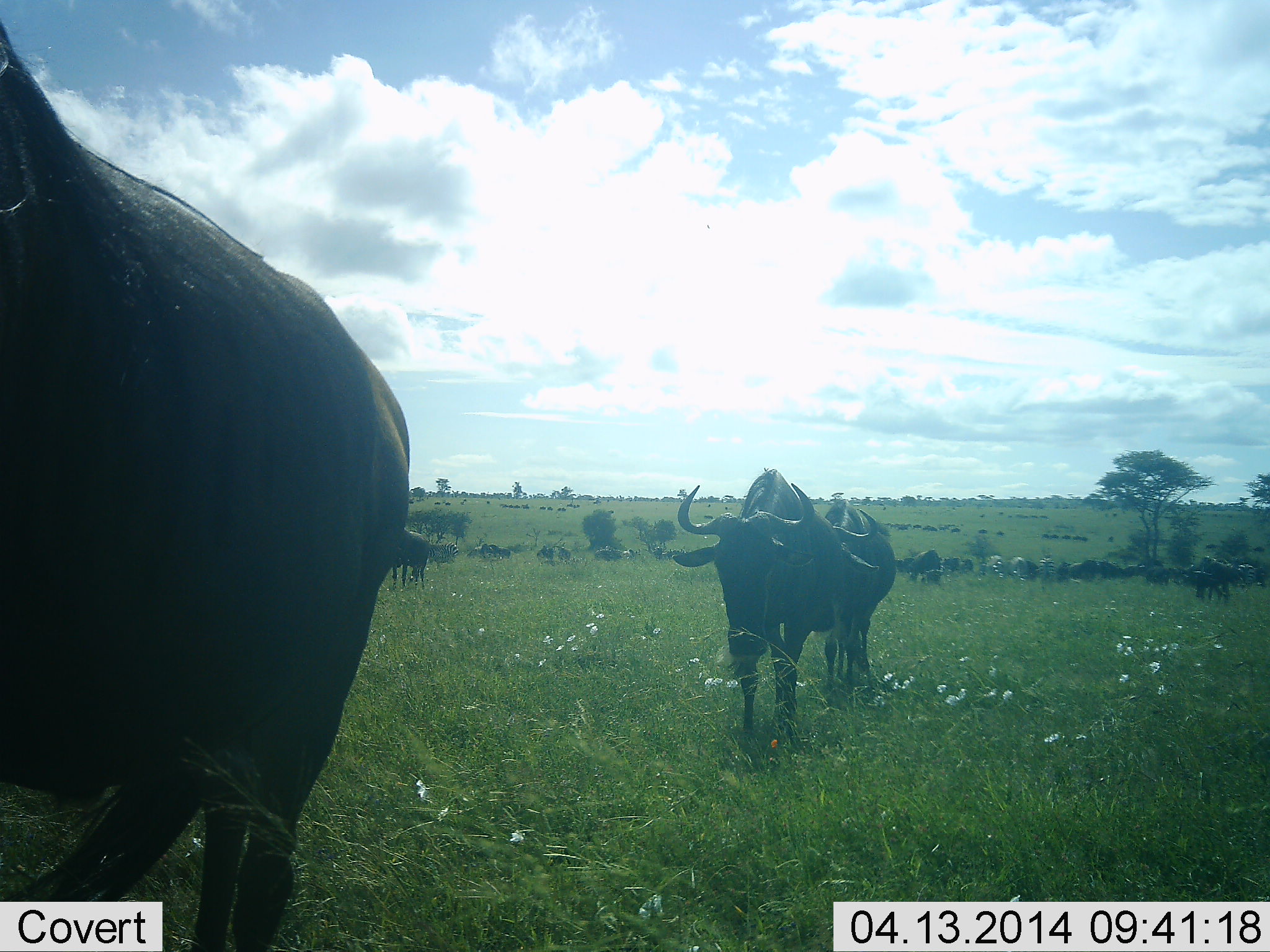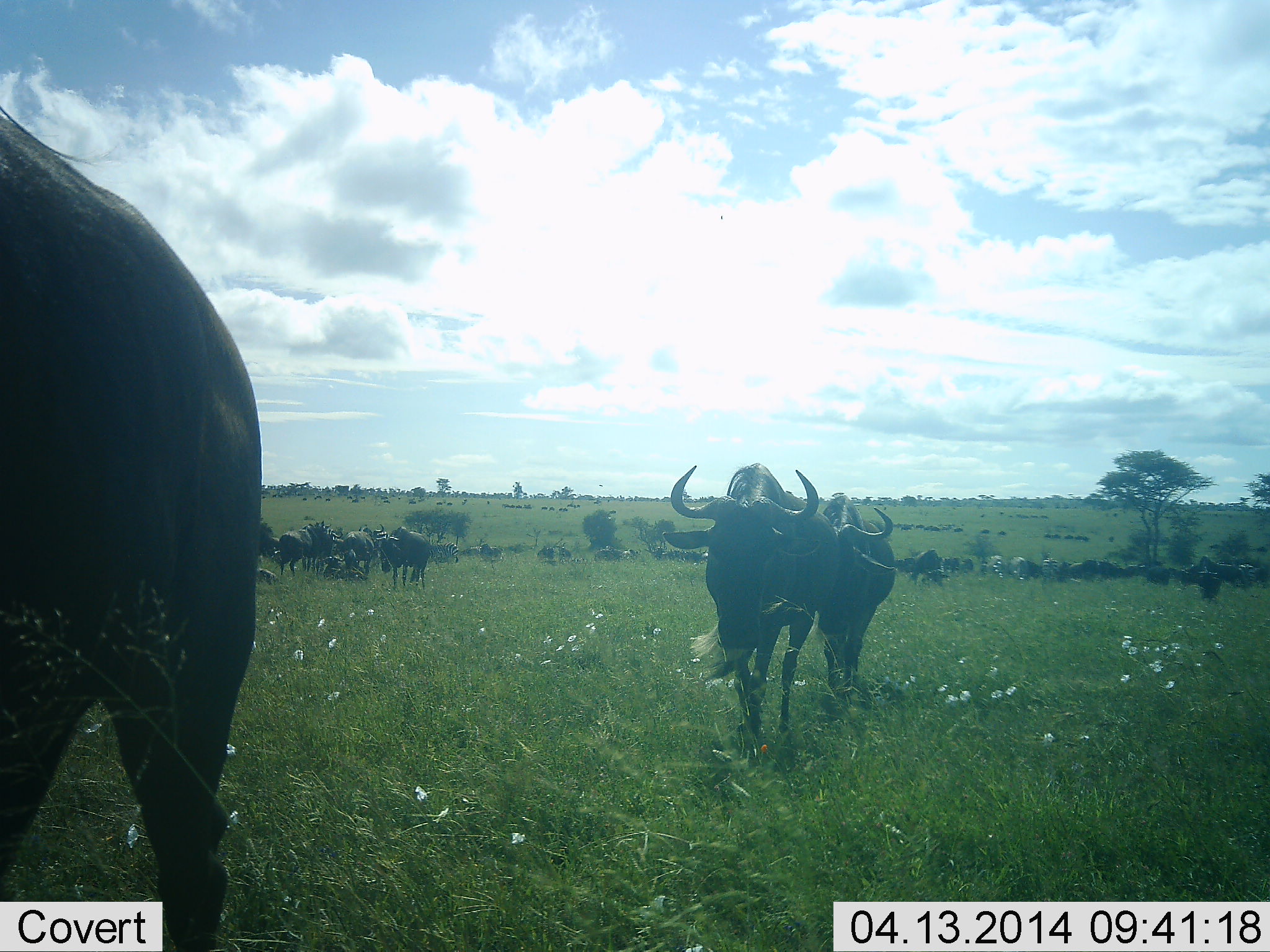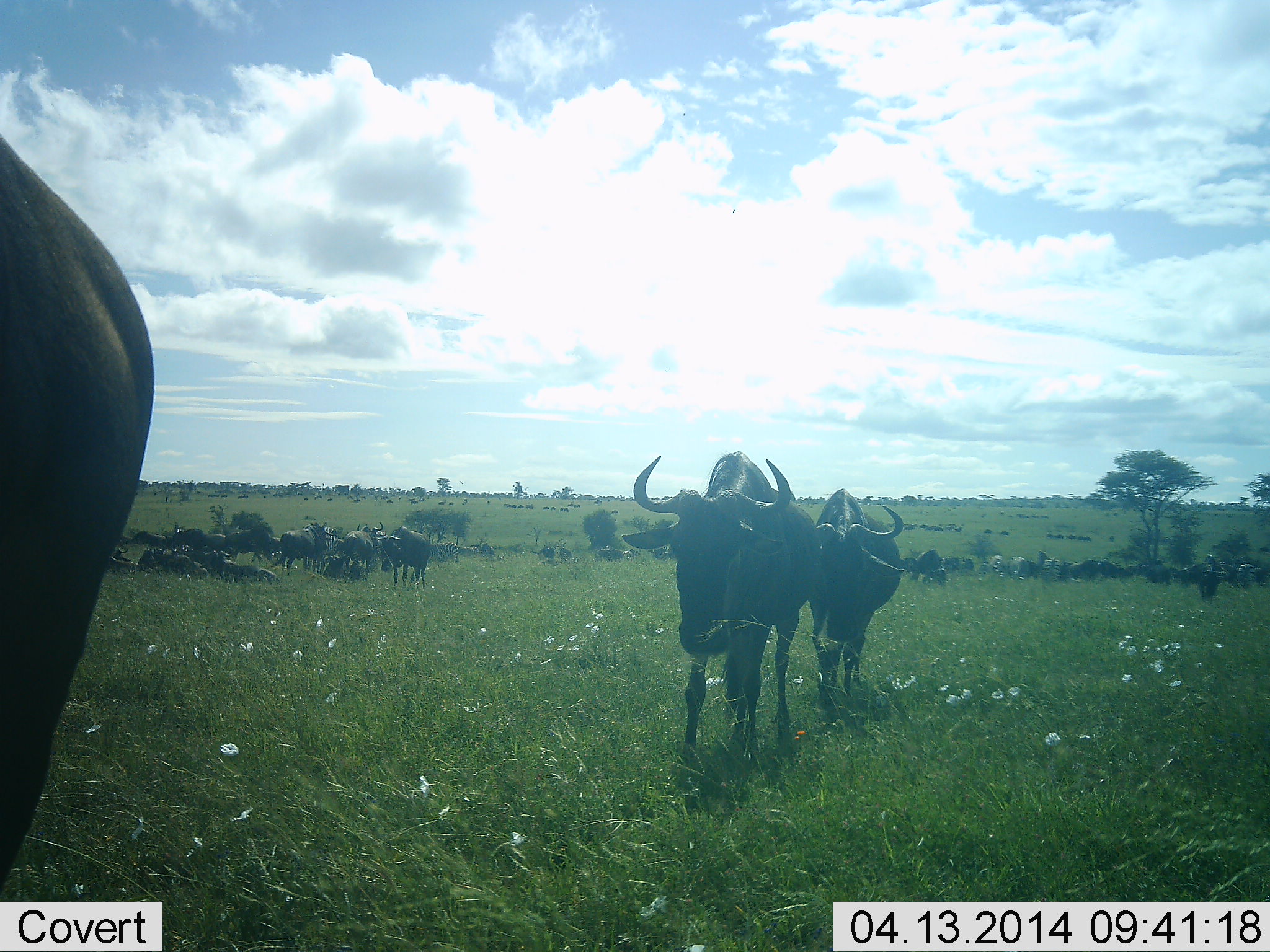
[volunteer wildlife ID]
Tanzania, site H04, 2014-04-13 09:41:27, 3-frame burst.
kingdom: Animalia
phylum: Chordata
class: Mammalia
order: Artiodactyla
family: Bovidae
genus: Connochaetes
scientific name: Connochaetes taurinus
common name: blue wildebeest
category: wildebeest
Wildebeest (blue wildebeest) (Connochaetes taurinus), count 11-50. Behavior (volunteer vote fractions): standing 70%, resting 20%, moving 100%, interacting 20%. Young present (vote fraction): 0%. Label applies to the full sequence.